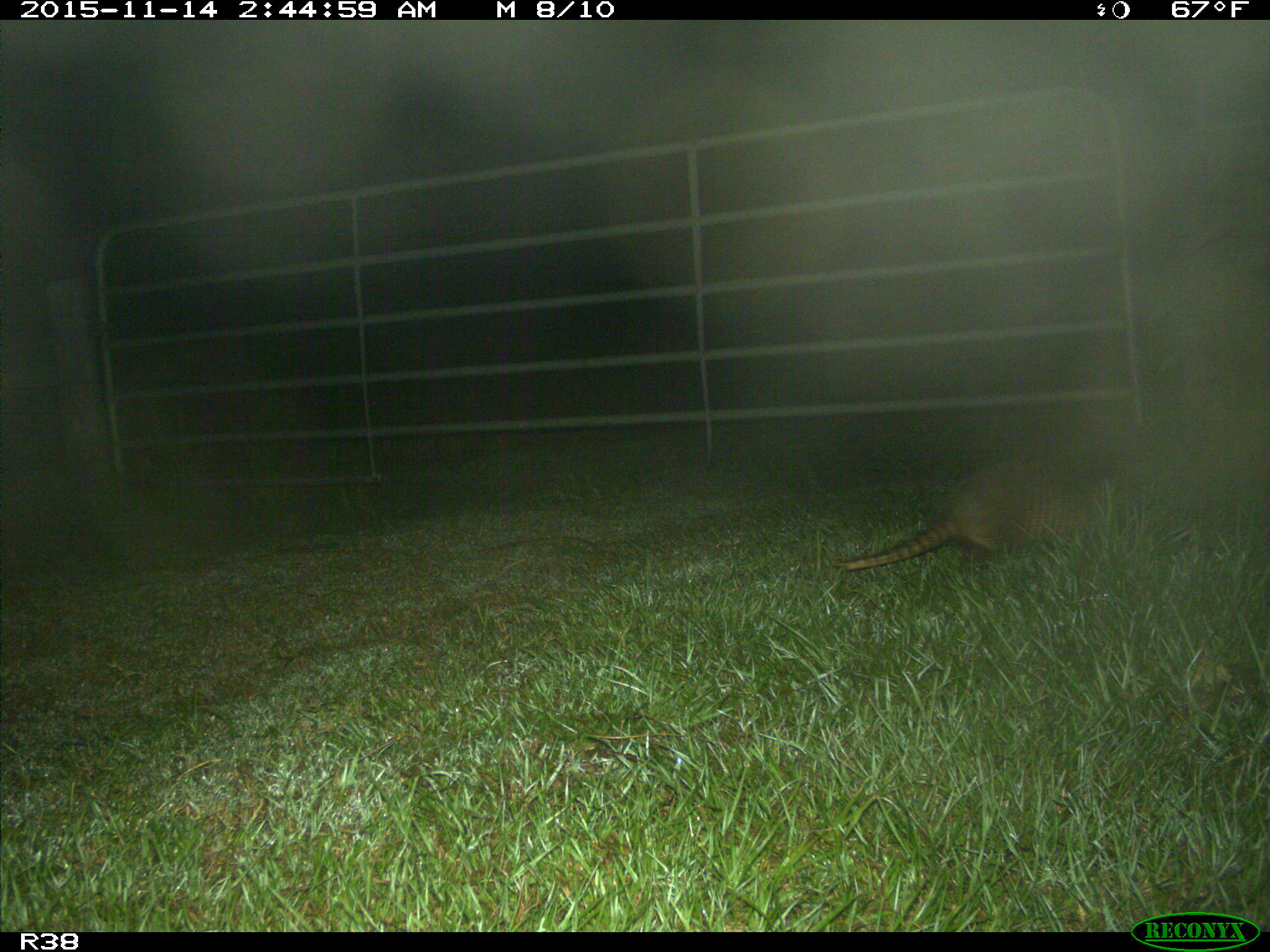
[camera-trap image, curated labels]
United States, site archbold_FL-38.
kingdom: Animalia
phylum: Chordata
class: Mammalia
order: Cingulata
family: Dasypodidae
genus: Dasypus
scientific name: Dasypus novemcinctus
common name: nine-banded armadillo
Dasypus novemcinctus (nine-banded armadillo).